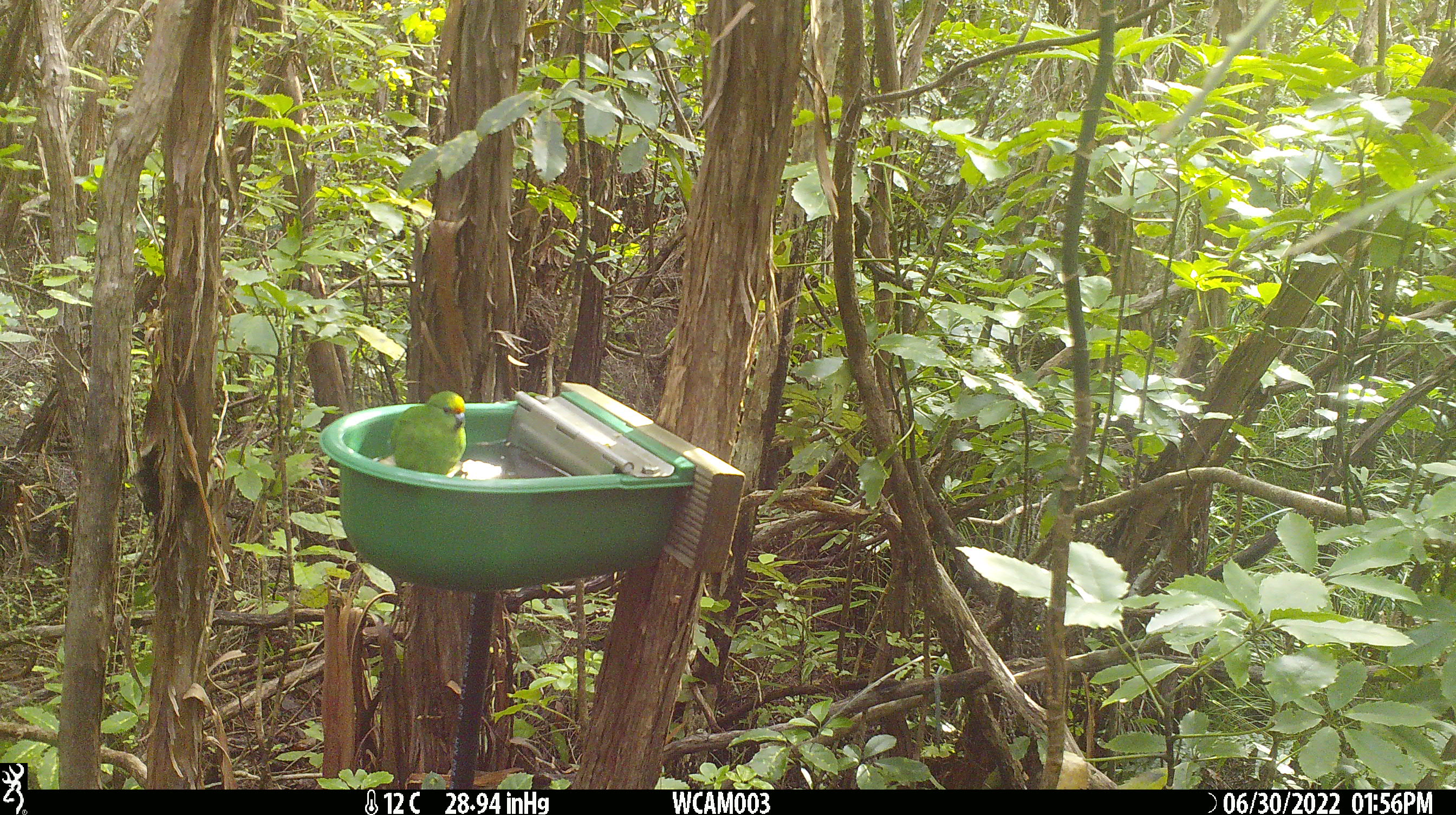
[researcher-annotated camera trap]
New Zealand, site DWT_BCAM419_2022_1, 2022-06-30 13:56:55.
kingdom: Animalia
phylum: Chordata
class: Aves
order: Psittaciformes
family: Psittaculidae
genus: Cyanoramphus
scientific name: Cyanoramphus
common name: parakeet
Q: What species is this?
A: Parakeet (Cyanoramphus).